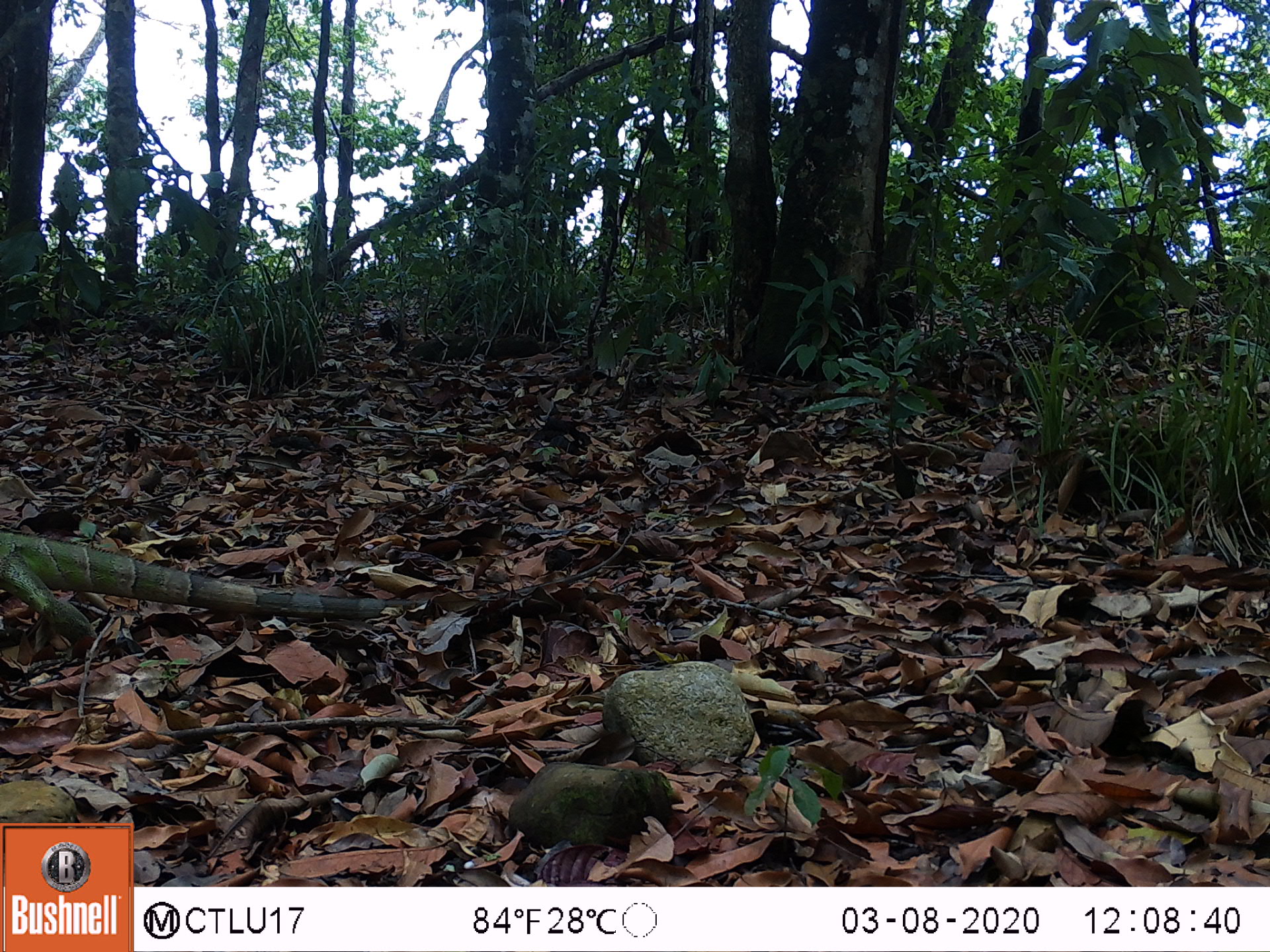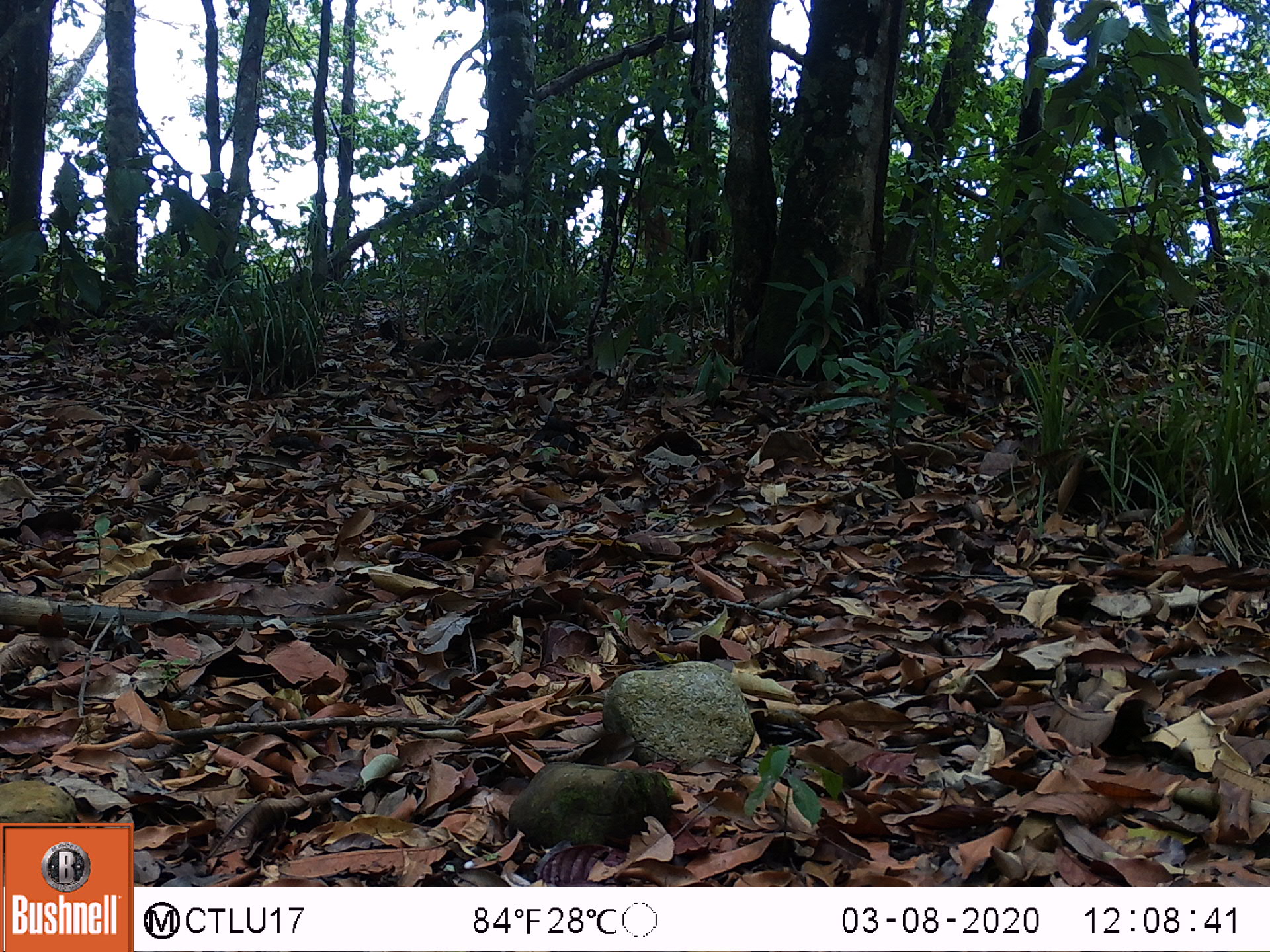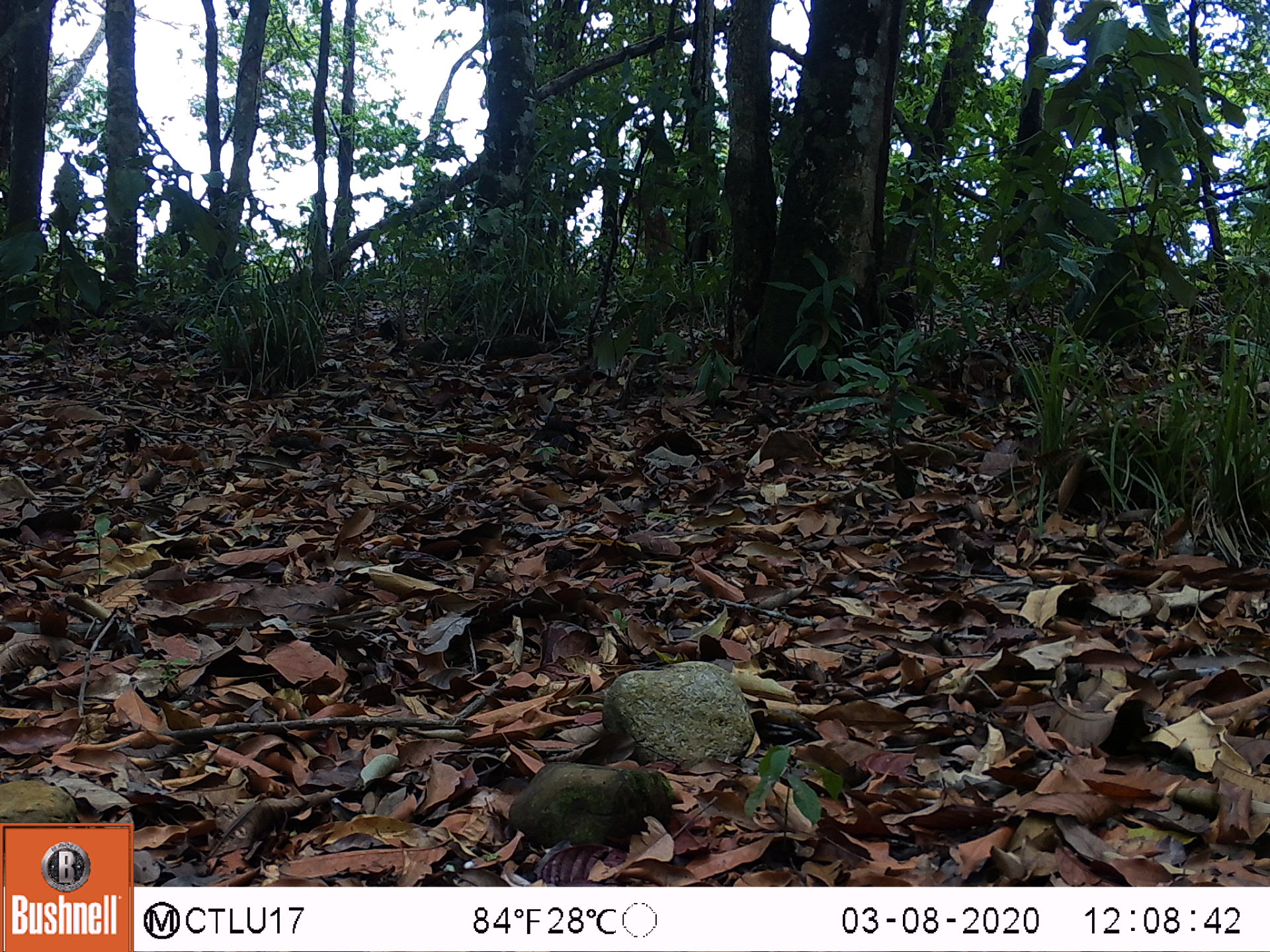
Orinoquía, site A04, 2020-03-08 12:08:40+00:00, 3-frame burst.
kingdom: Animalia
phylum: Chordata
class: Reptilia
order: Squamata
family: Iguanidae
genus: Iguana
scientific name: Iguana iguana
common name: common green iguana